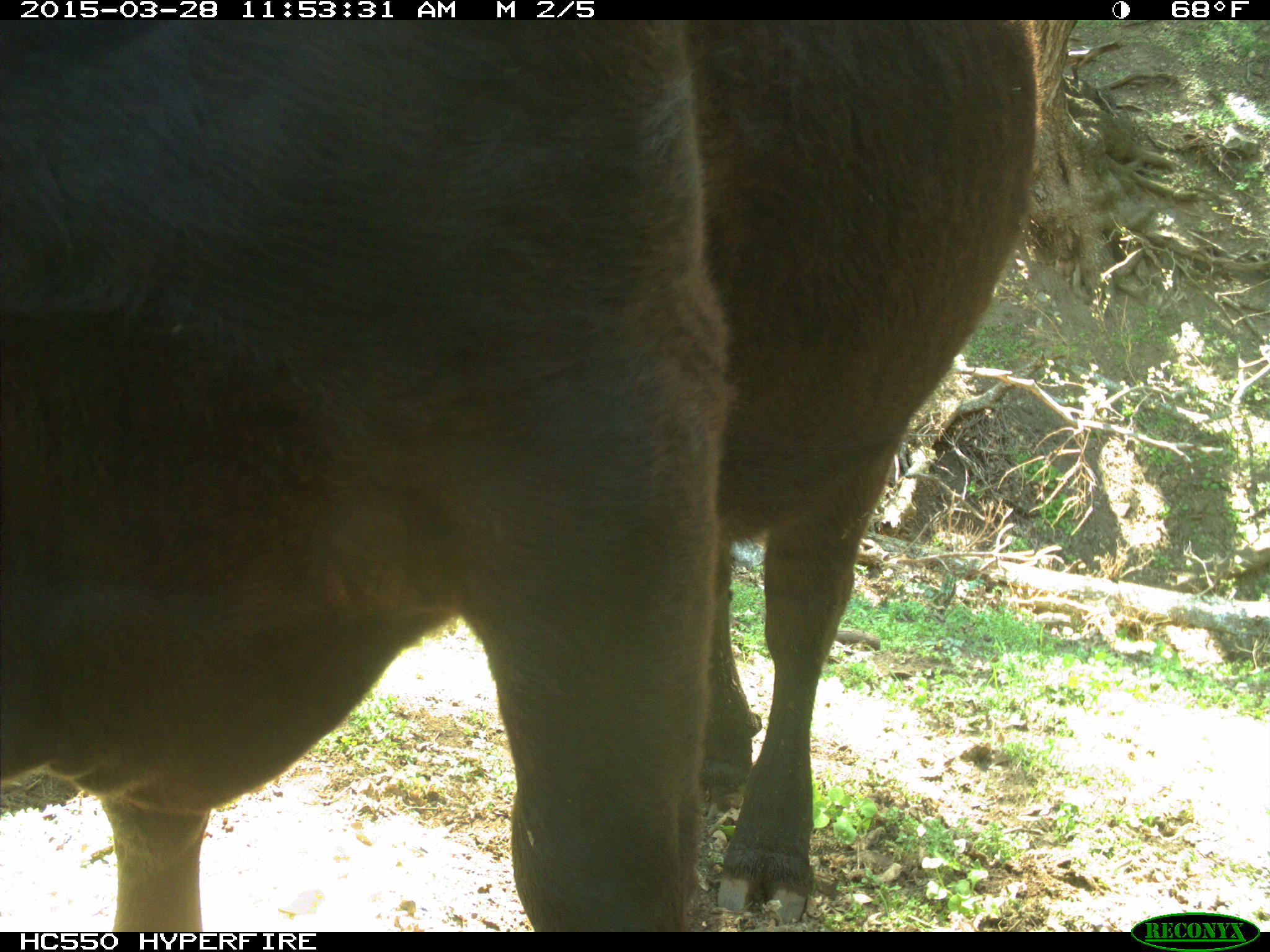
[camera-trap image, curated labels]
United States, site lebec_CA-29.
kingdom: Animalia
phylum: Chordata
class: Mammalia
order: Artiodactyla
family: Bovidae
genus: Bos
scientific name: Bos taurus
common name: domestic cow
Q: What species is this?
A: Bos taurus (domestic cow).